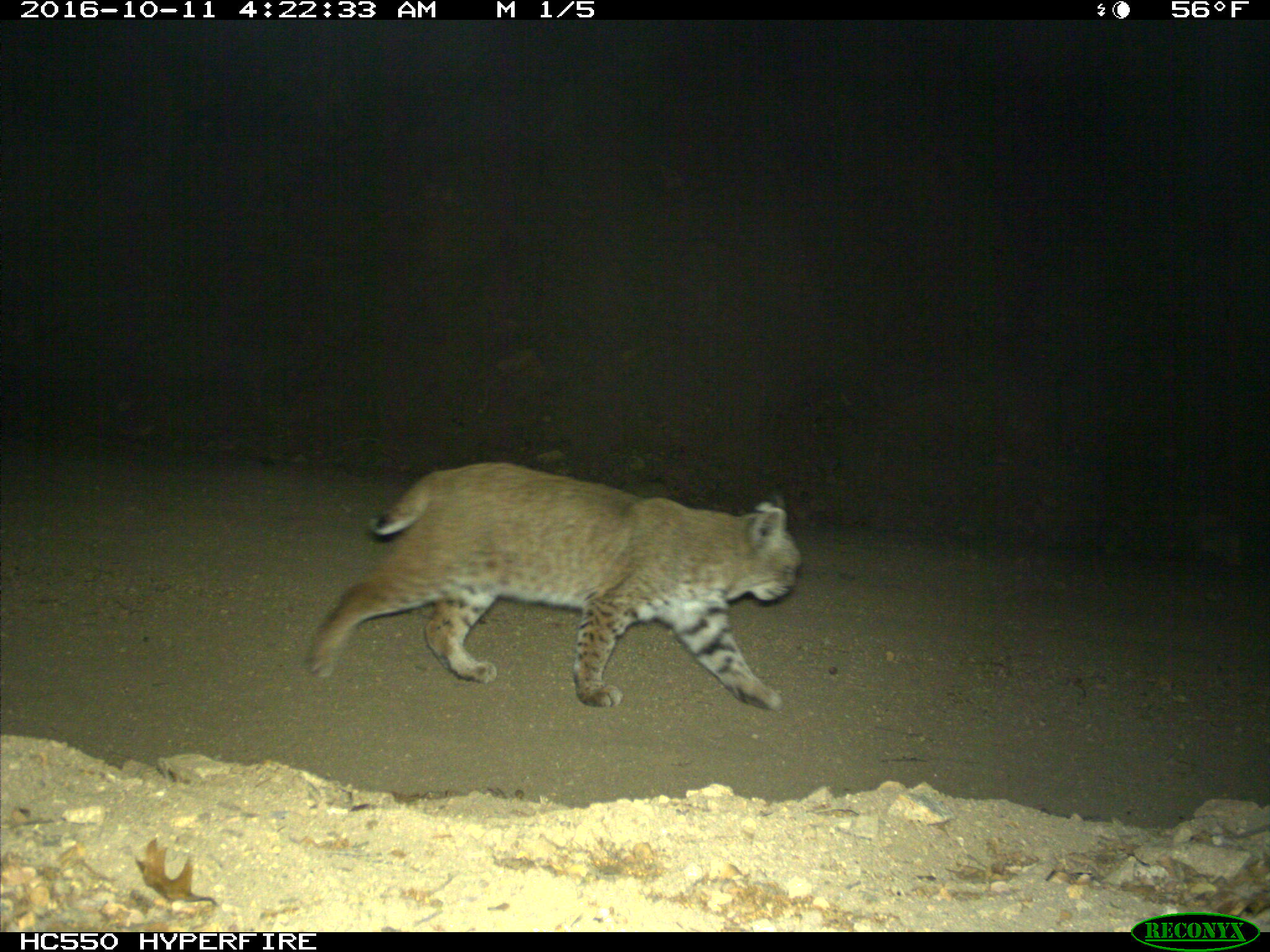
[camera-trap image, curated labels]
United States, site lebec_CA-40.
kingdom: Animalia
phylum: Chordata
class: Mammalia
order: Carnivora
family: Felidae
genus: Lynx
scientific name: Lynx rufus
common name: bobcat